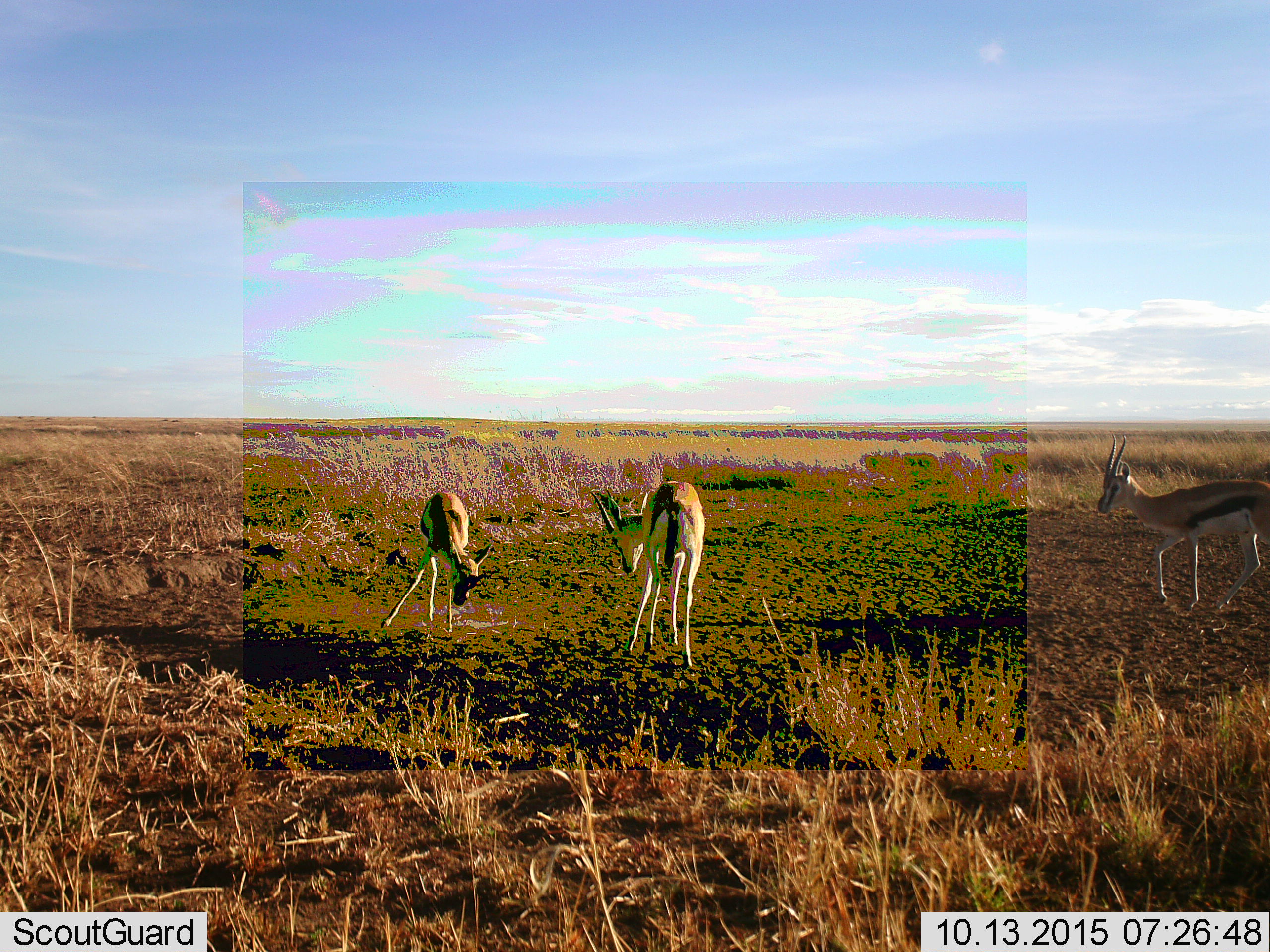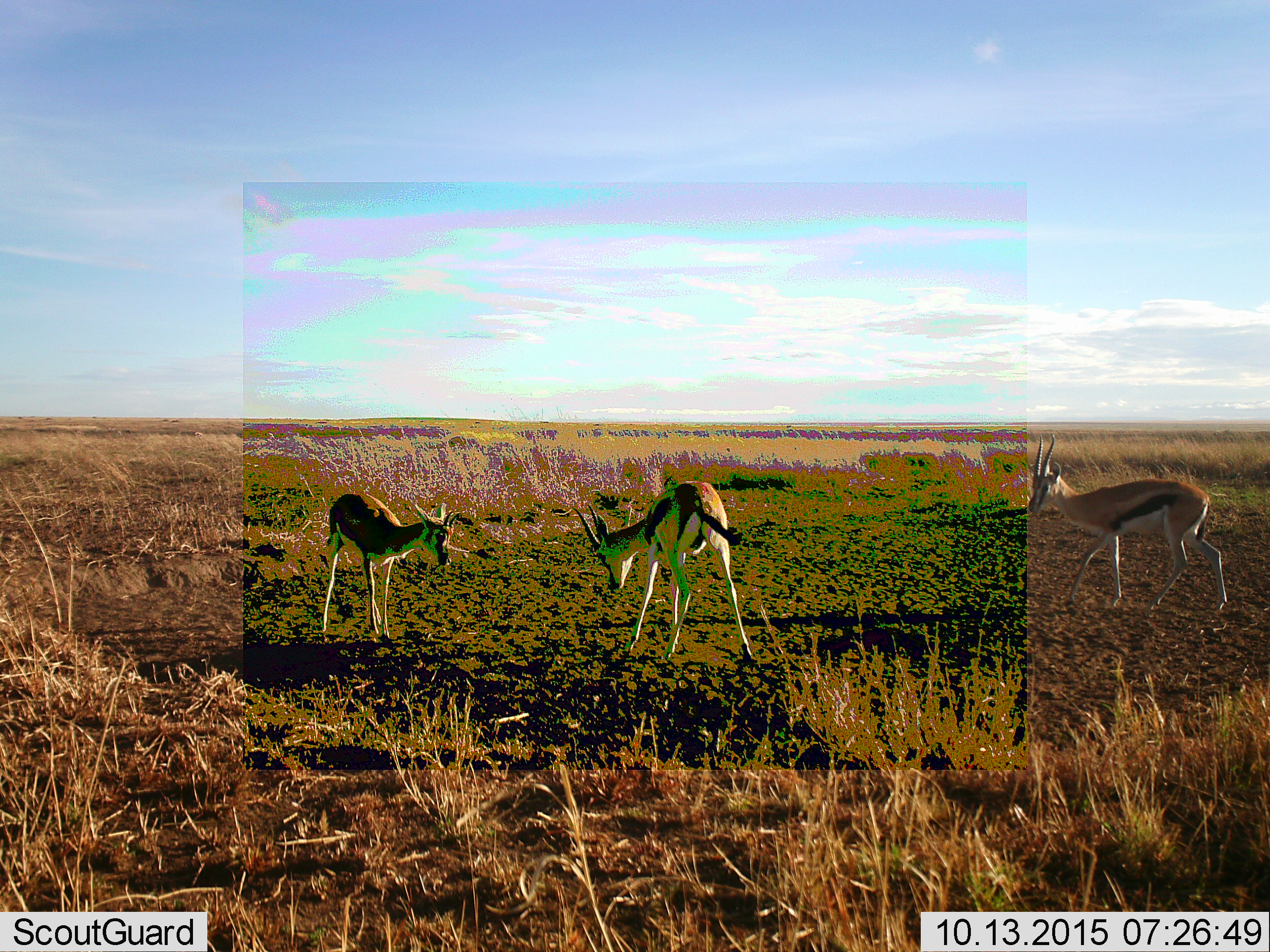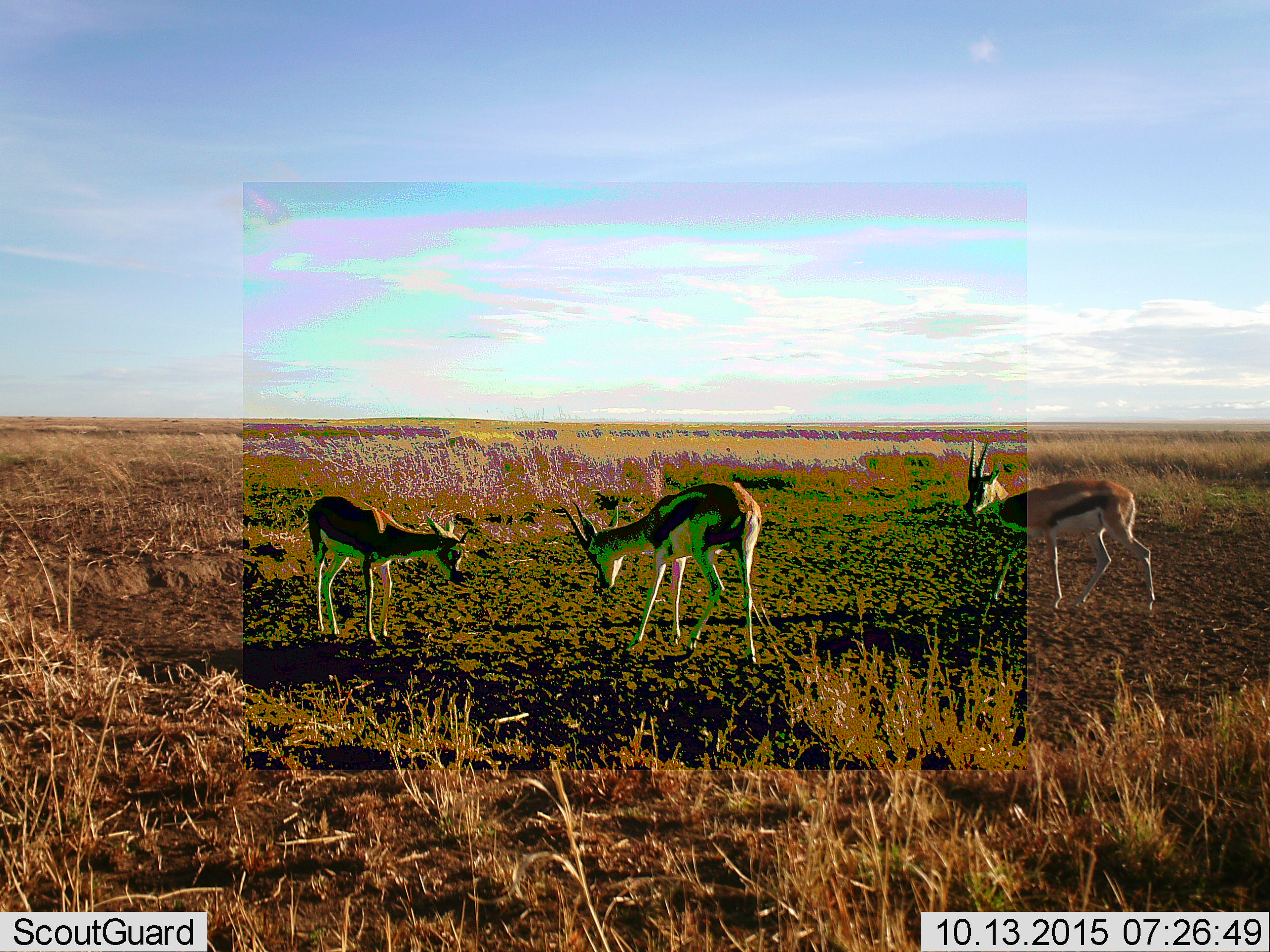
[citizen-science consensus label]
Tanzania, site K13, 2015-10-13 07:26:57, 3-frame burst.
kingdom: Animalia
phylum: Chordata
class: Mammalia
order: Artiodactyla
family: Bovidae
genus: Eudorcas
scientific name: Eudorcas thomsonii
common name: thomson's gazelle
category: gazellethomsons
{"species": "gazellethomsons (thomson's gazelle) (Eudorcas thomsonii)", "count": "3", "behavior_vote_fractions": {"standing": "71%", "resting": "0%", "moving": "43%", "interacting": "29%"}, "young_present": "14%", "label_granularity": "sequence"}